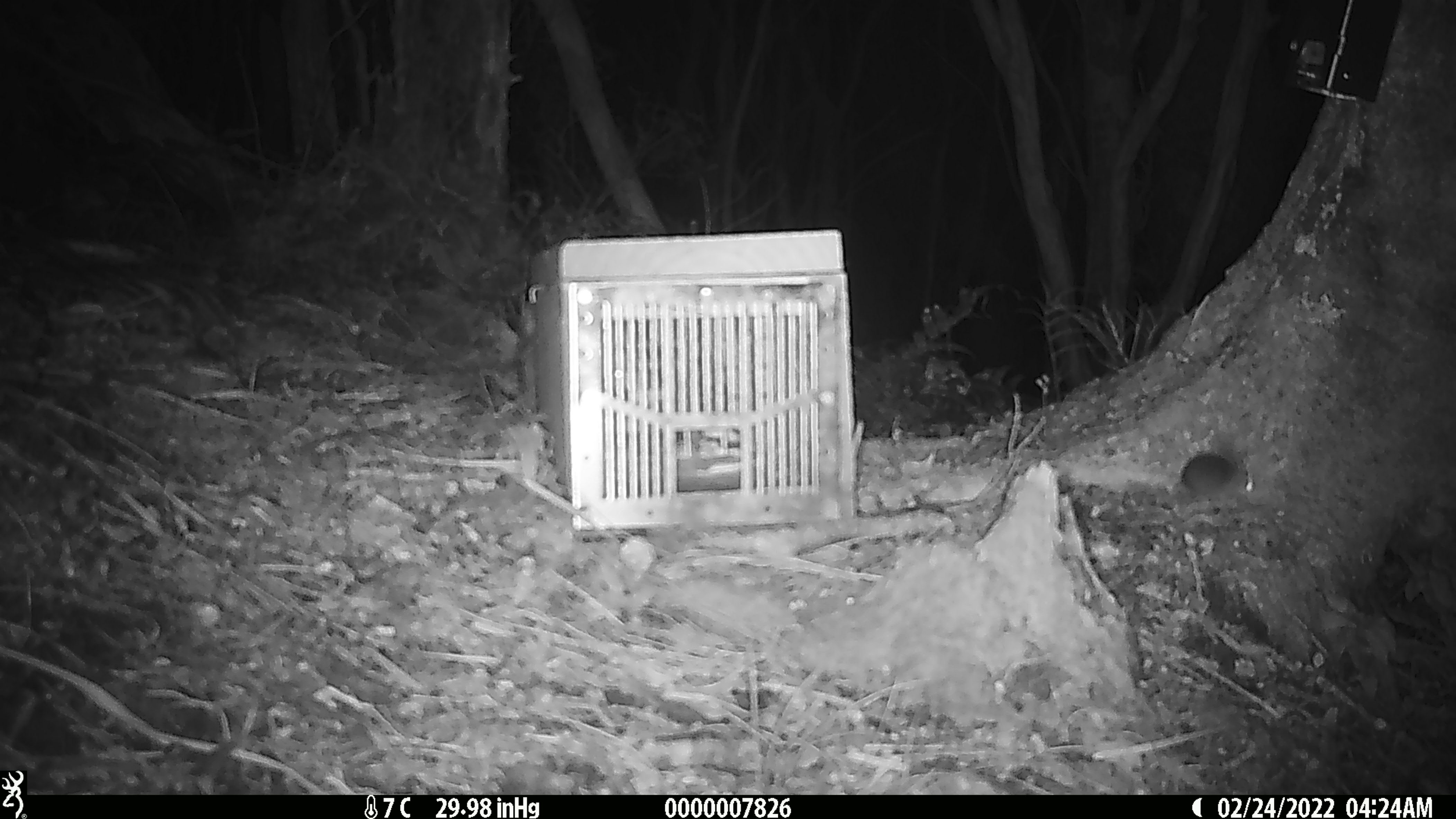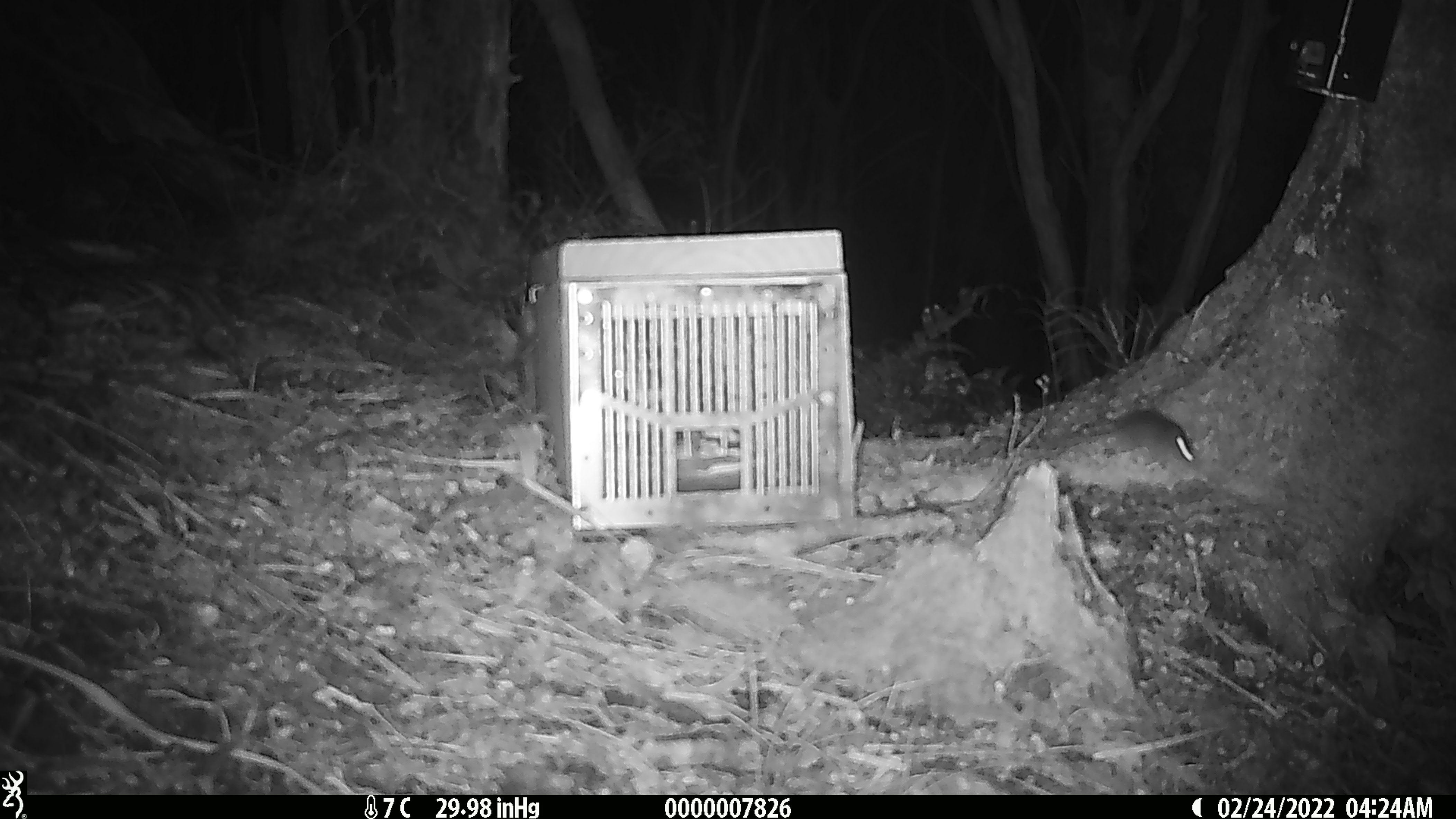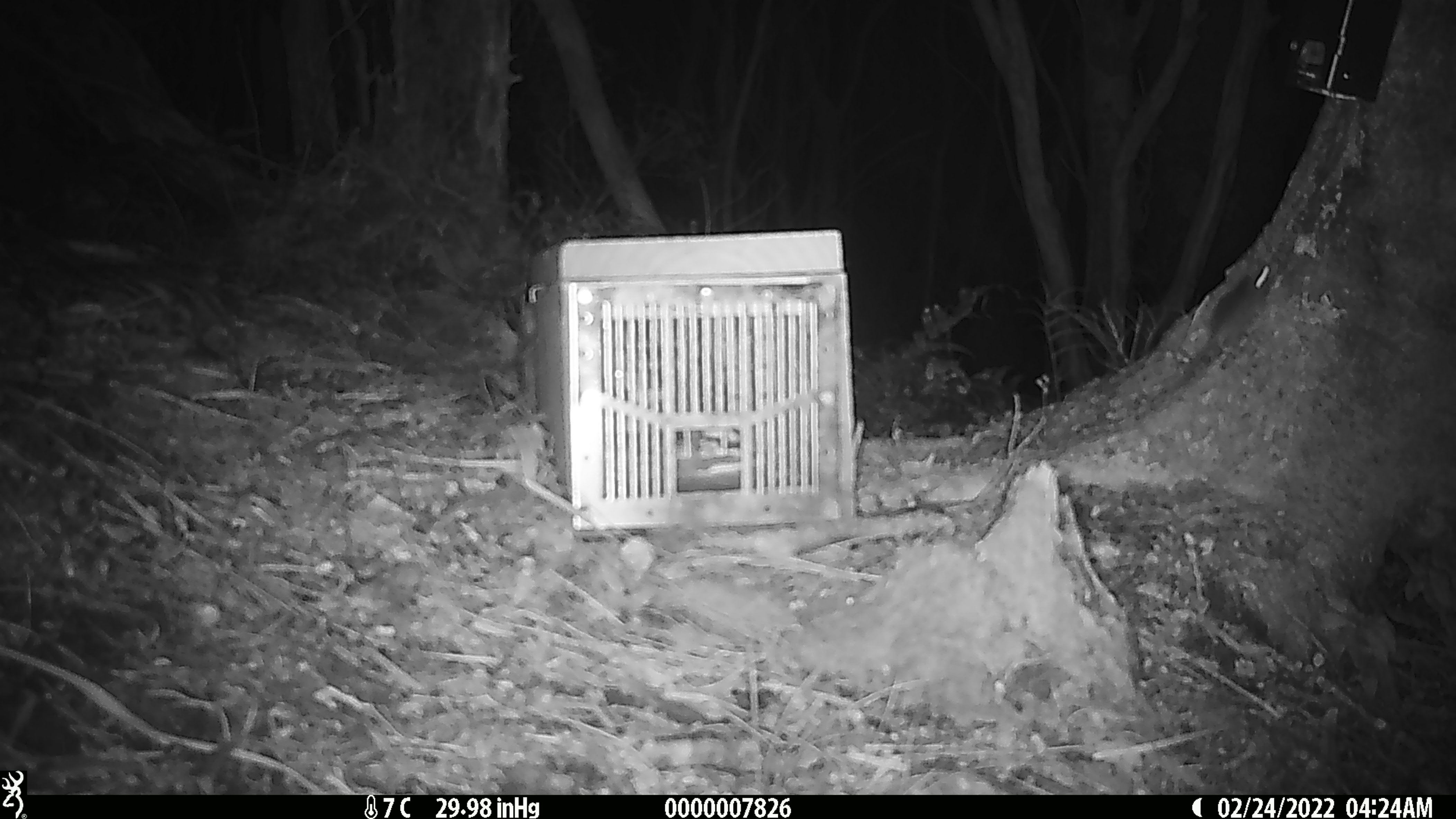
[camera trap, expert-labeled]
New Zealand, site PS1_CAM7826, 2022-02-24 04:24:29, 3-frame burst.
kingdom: Animalia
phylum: Chordata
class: Mammalia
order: Rodentia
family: Muridae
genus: Mus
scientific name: Mus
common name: mouse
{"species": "mouse (Mus)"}